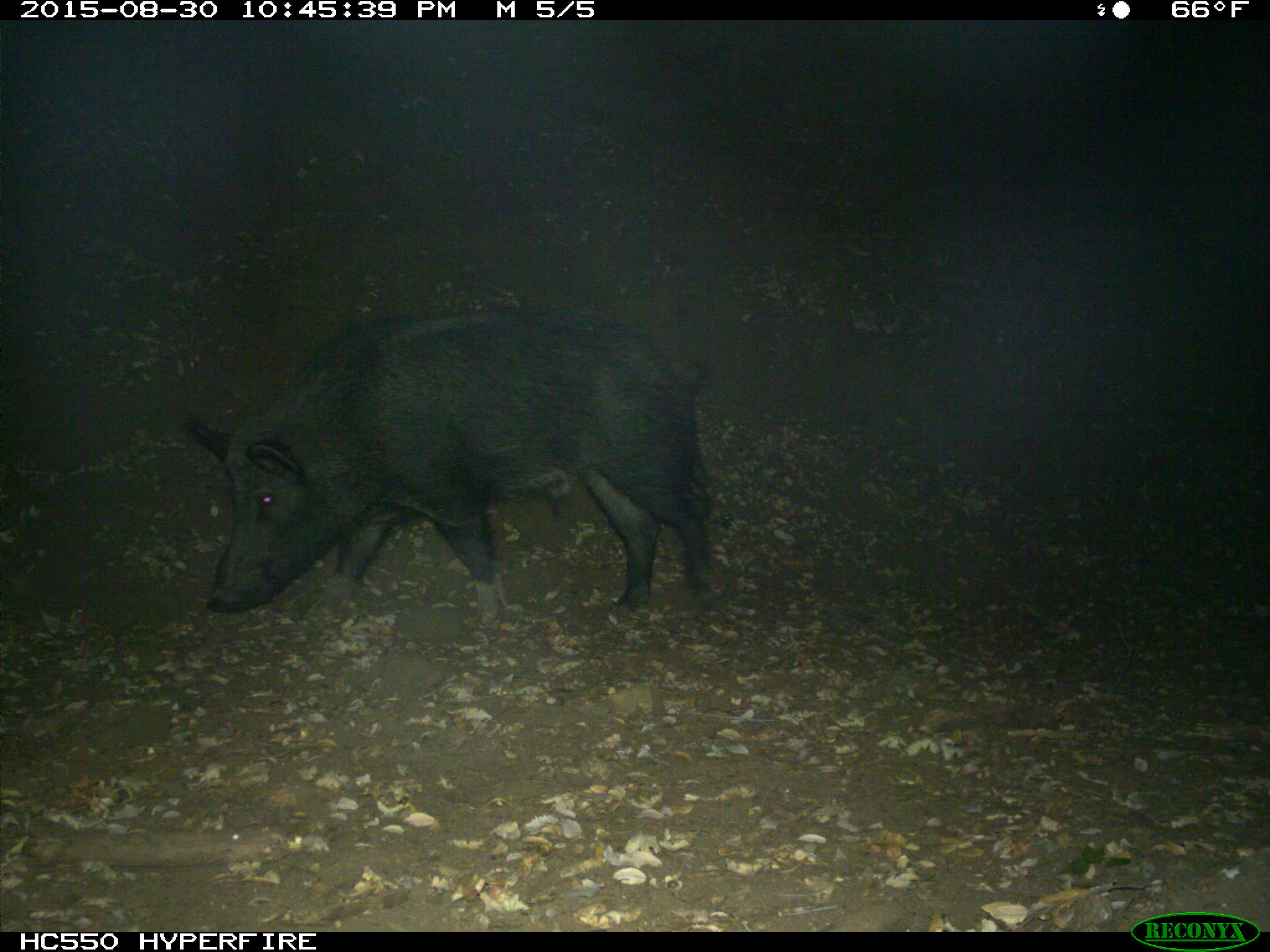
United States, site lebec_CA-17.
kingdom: Animalia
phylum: Chordata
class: Mammalia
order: Artiodactyla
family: Suidae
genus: Sus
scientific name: Sus scrofa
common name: wild boar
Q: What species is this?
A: Sus scrofa (wild boar).